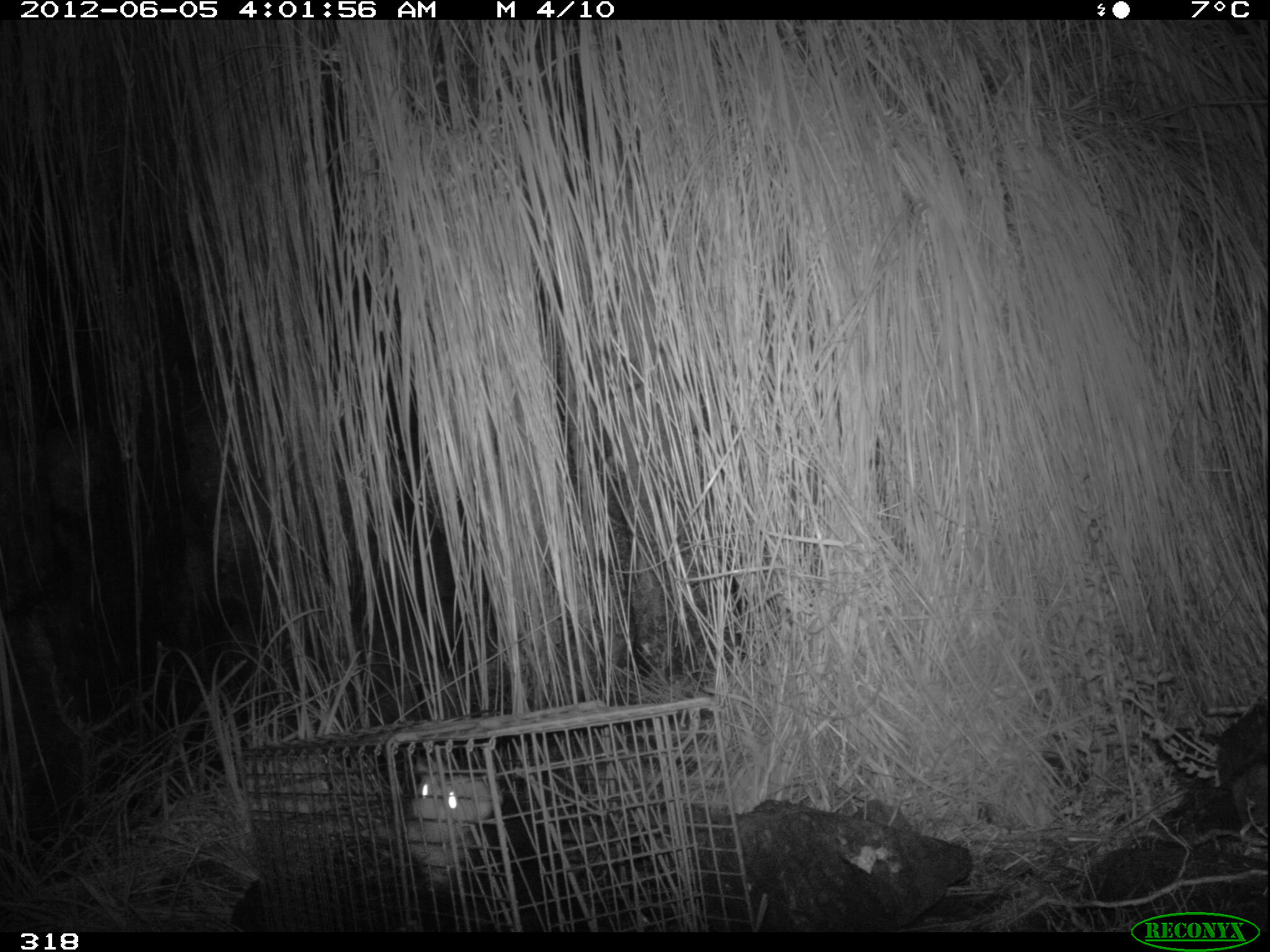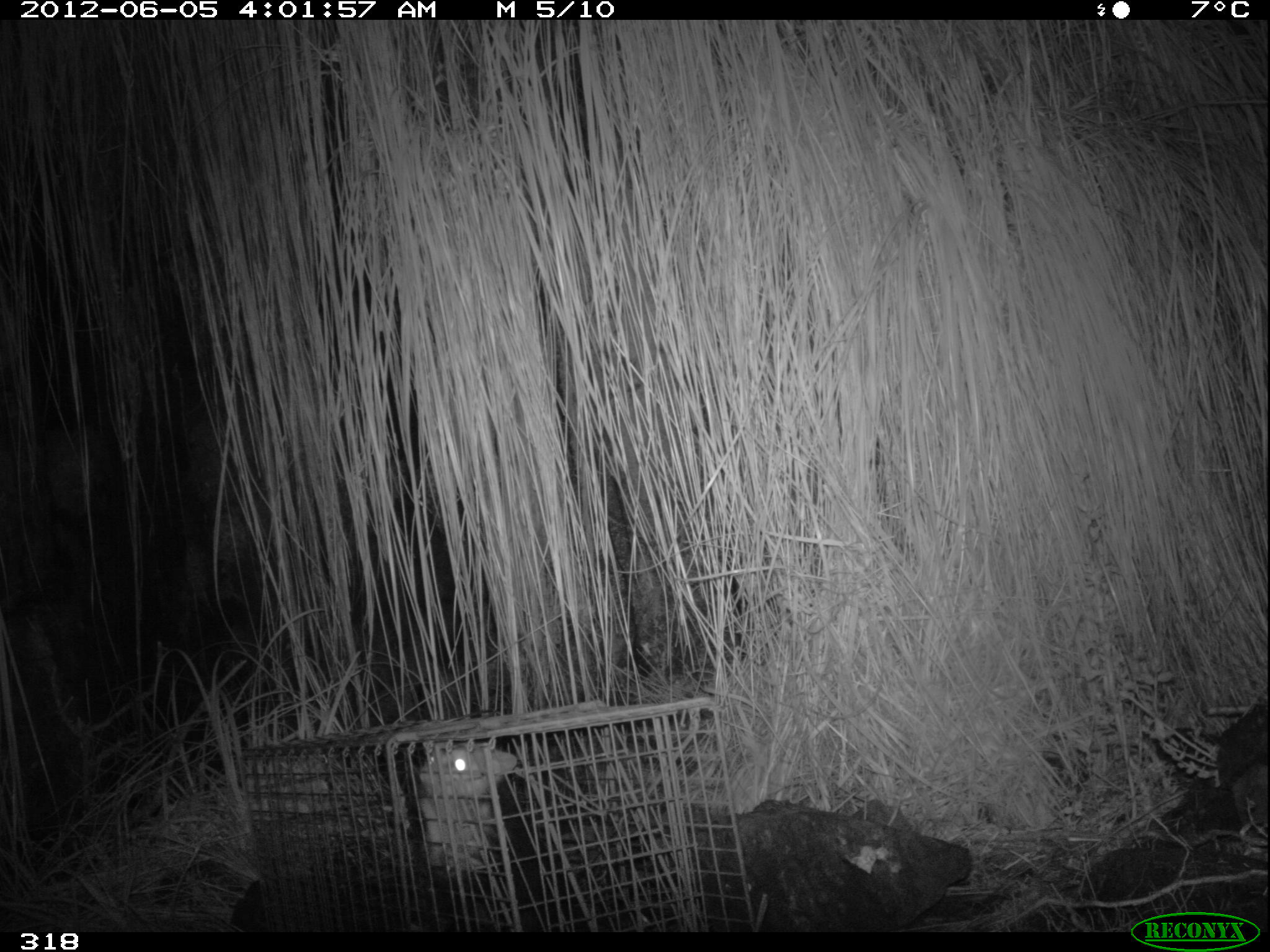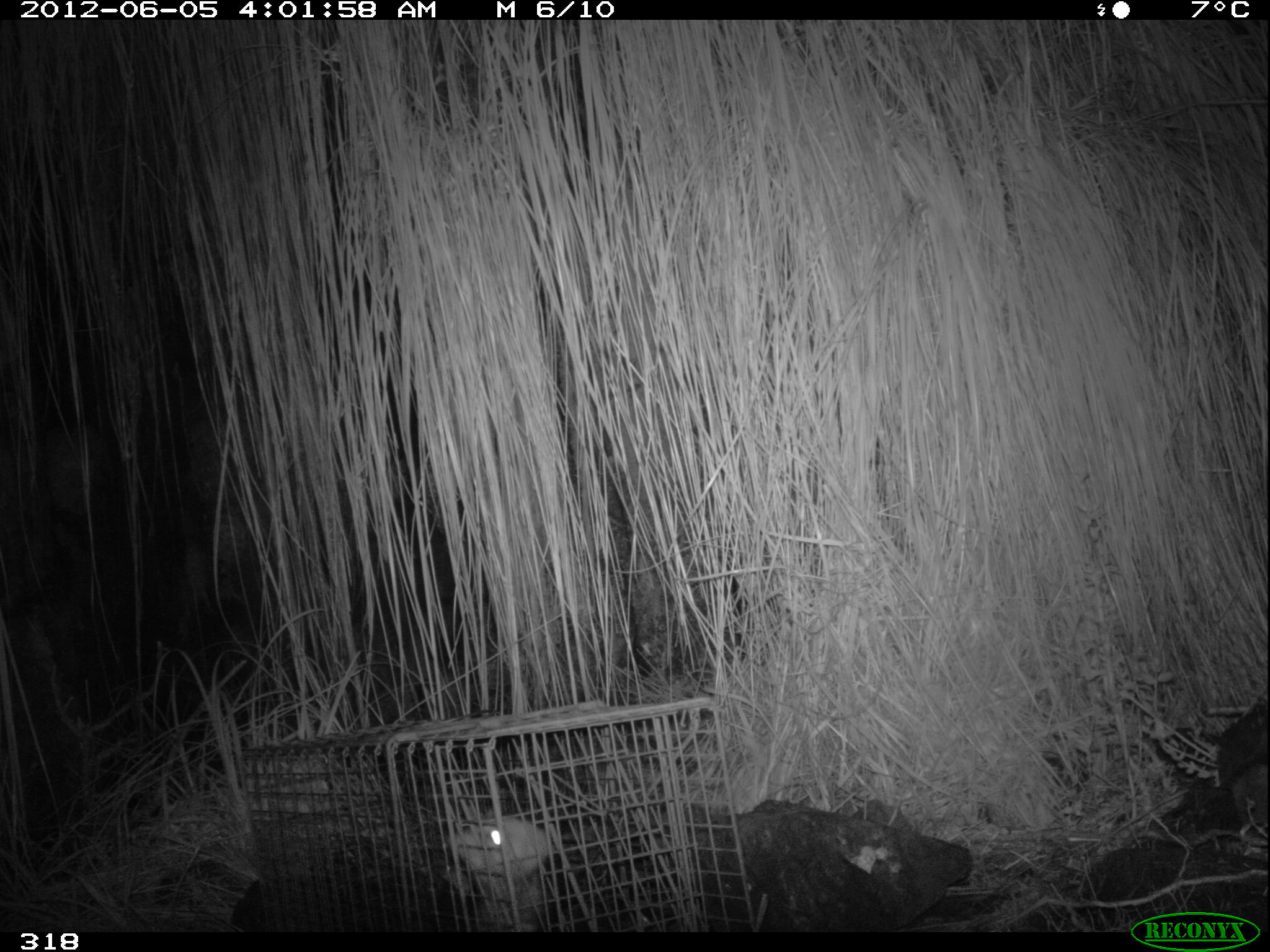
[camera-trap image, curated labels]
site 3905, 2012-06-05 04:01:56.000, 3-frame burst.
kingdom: Animalia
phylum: Chordata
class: Mammalia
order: Didelphimorphia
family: Didelphidae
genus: Didelphis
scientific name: Didelphis pernigra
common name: andean white-eared opossum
Didelphis pernigra (andean white-eared opossum).